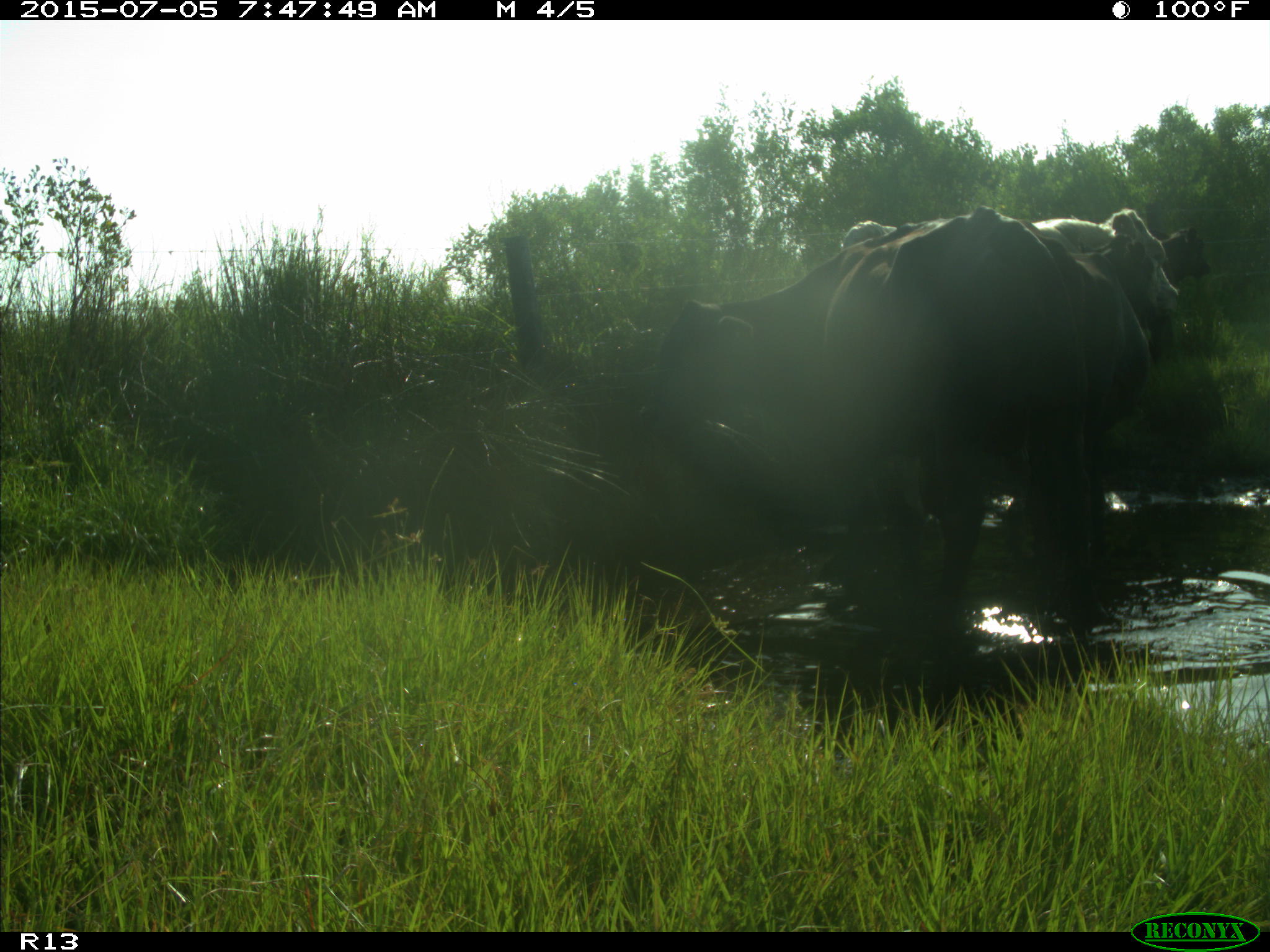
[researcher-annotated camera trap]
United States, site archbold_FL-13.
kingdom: Animalia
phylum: Chordata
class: Mammalia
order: Artiodactyla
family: Bovidae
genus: Bos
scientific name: Bos taurus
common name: domestic cow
Bos taurus (domestic cow).